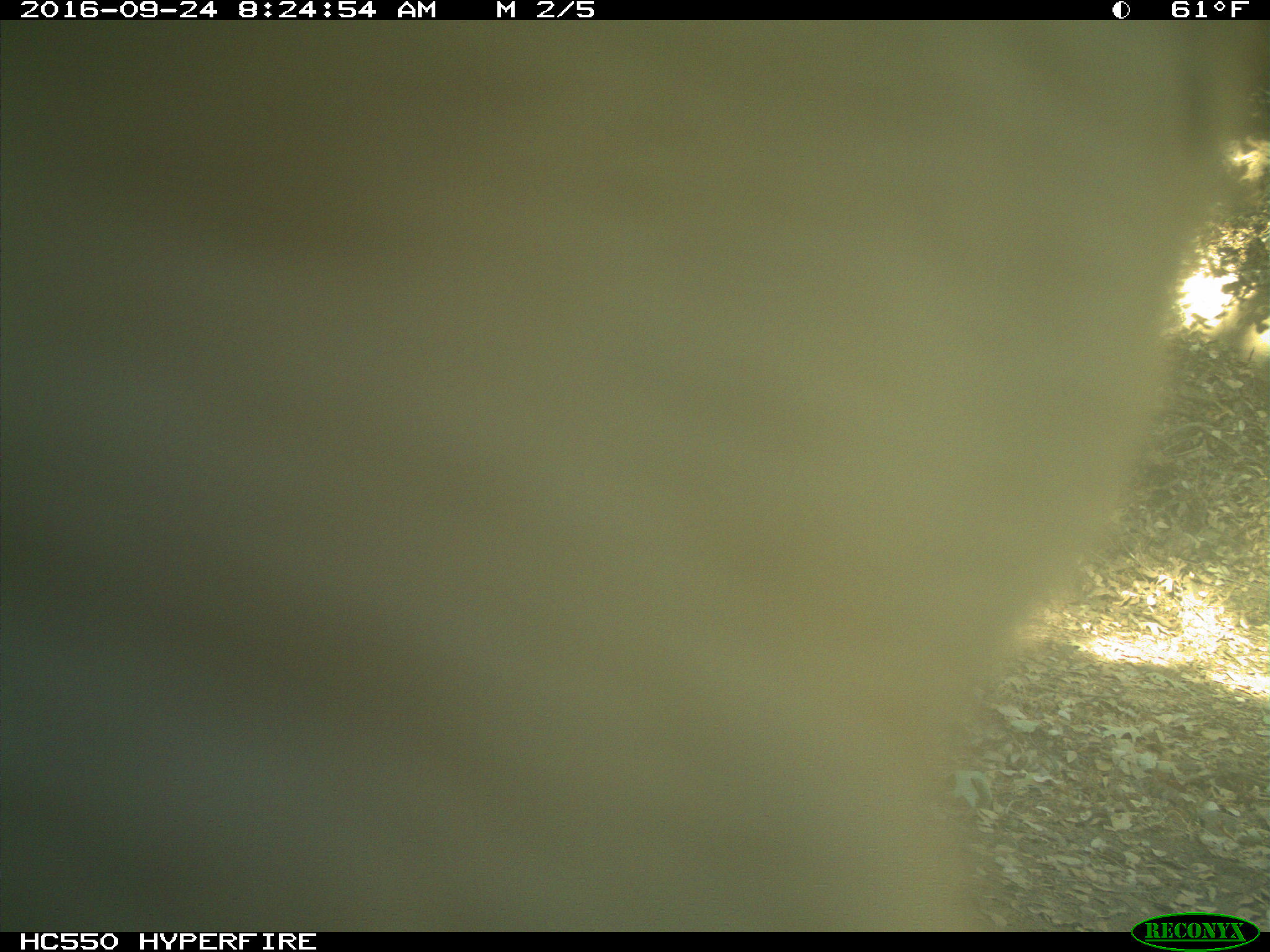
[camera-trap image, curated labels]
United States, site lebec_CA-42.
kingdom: Animalia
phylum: Chordata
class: Mammalia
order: Artiodactyla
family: Bovidae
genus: Bos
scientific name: Bos taurus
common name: domestic cow